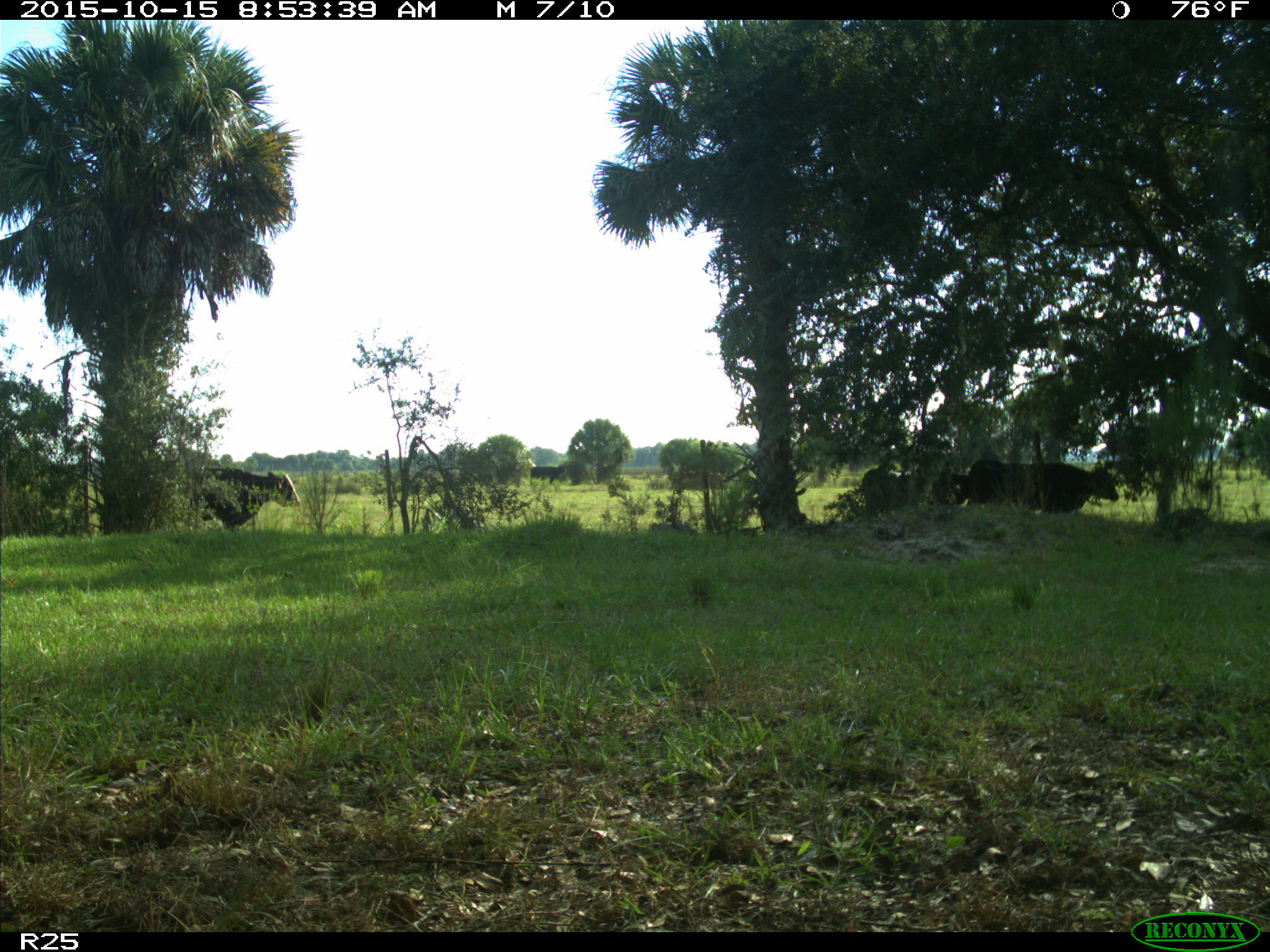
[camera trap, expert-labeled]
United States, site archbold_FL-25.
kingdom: Animalia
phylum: Chordata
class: Mammalia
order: Artiodactyla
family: Bovidae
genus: Bos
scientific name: Bos taurus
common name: domestic cow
Bos taurus (domestic cow).